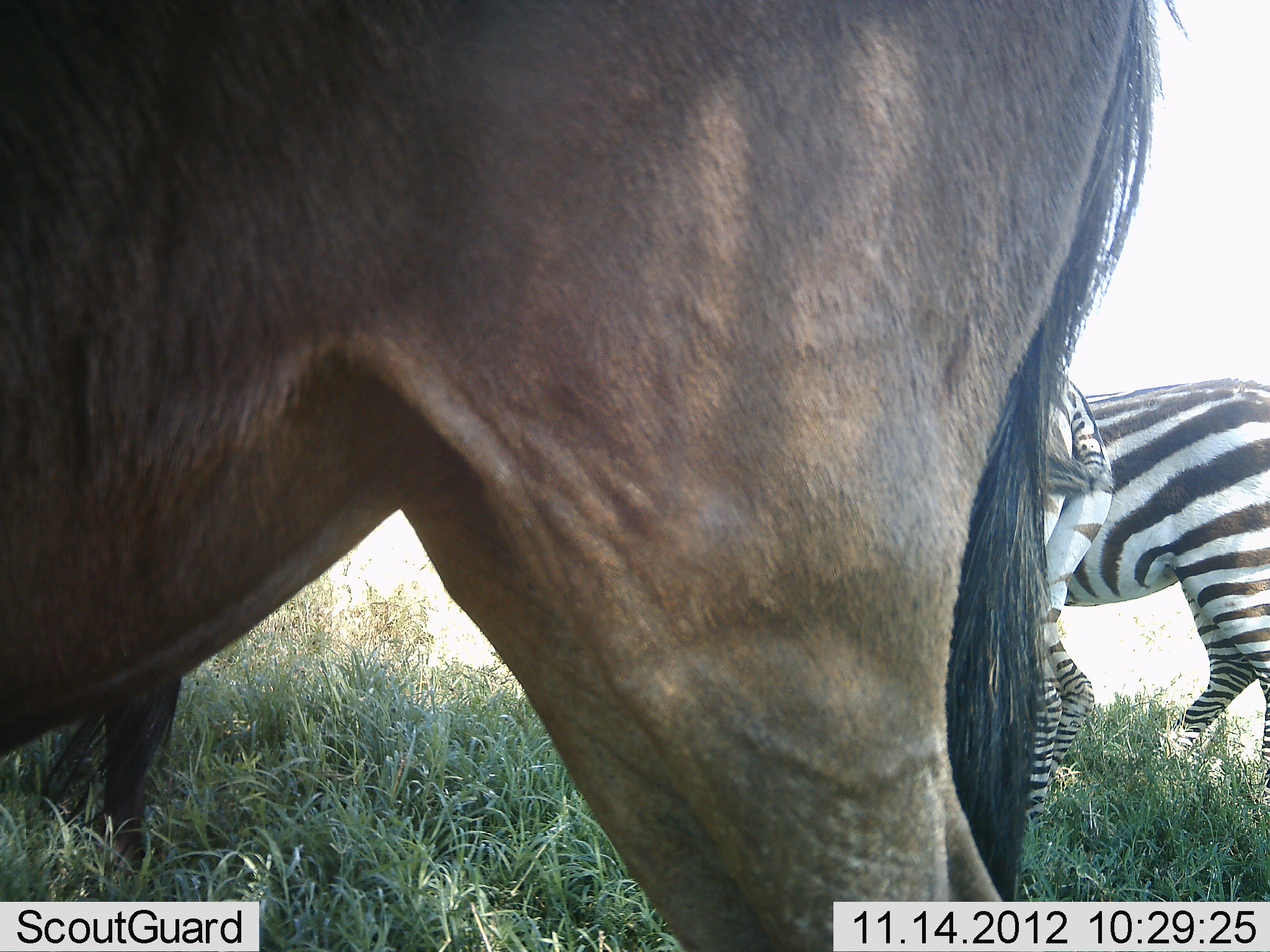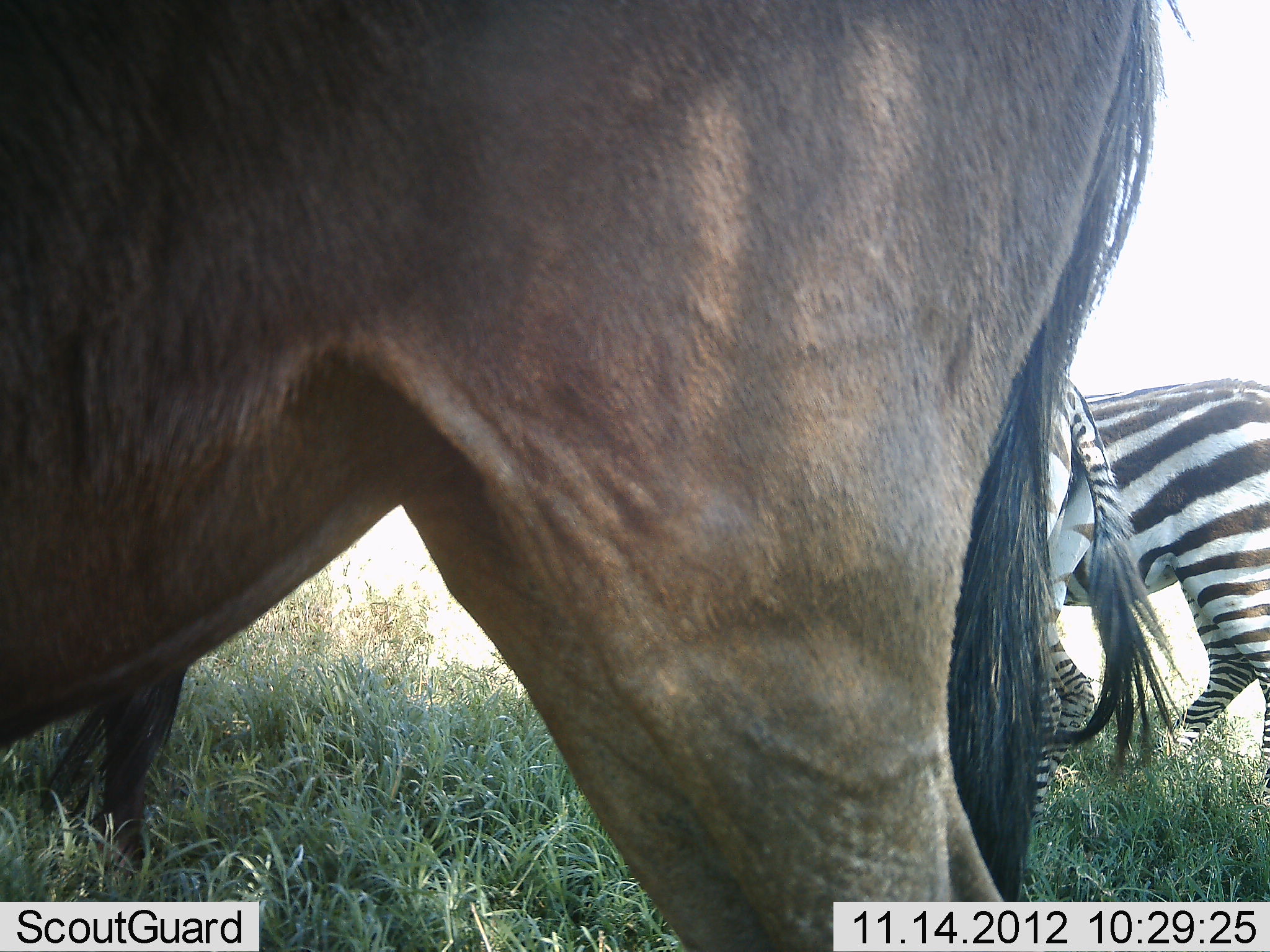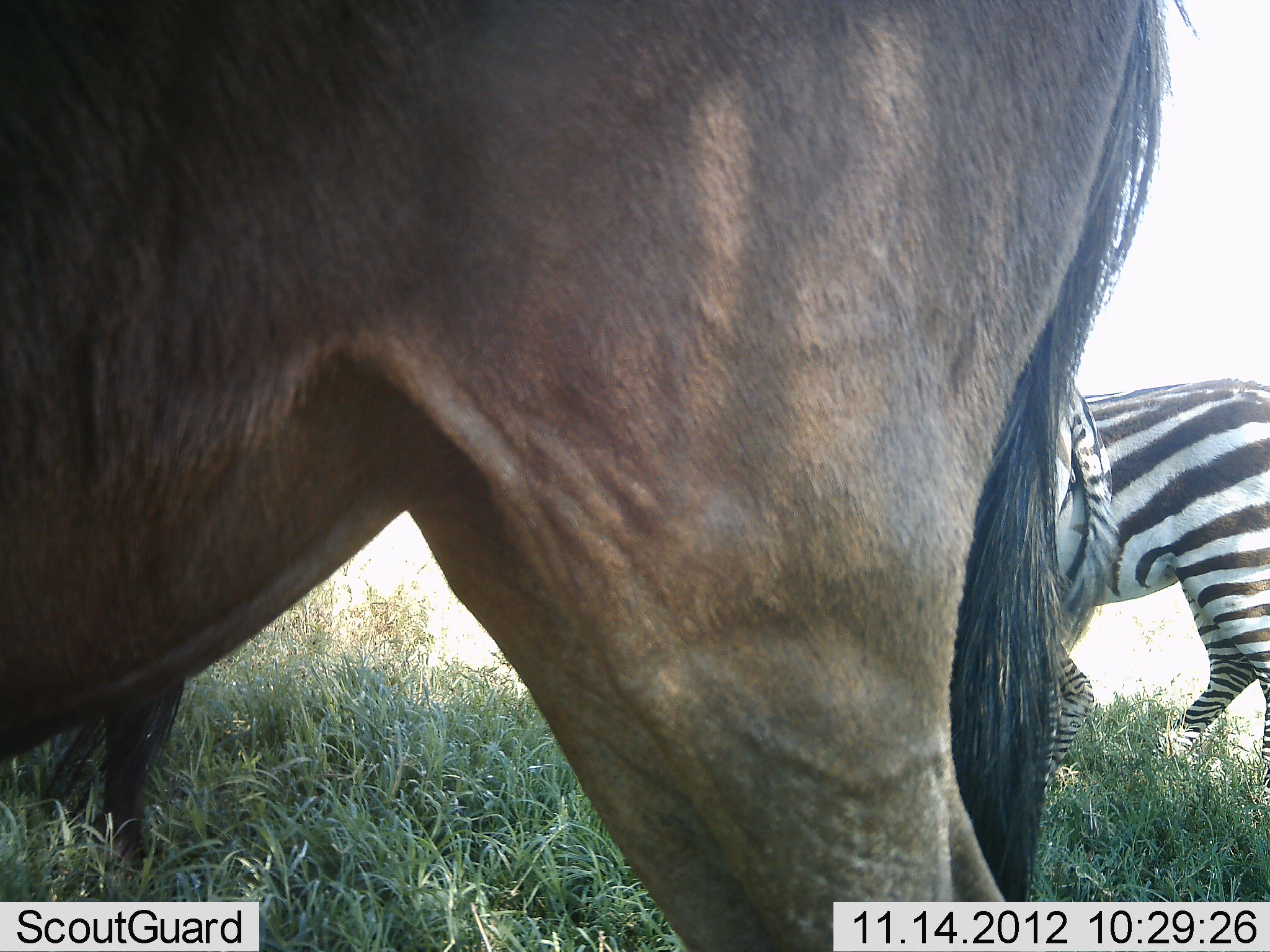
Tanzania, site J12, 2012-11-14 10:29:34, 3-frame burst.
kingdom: Animalia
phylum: Chordata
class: Mammalia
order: Artiodactyla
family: Bovidae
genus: Connochaetes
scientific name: Connochaetes taurinus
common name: blue wildebeest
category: wildebeest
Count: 2.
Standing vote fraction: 100%.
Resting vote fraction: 0%.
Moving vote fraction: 9%.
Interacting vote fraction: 0%.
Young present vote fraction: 0%.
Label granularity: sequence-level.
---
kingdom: Animalia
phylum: Chordata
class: Mammalia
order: Perissodactyla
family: Equidae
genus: Equus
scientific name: Equus quagga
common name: plains zebra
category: zebra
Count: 2.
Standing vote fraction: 100%.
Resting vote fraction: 10%.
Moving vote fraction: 10%.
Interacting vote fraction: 0%.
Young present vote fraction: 0%.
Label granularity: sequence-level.